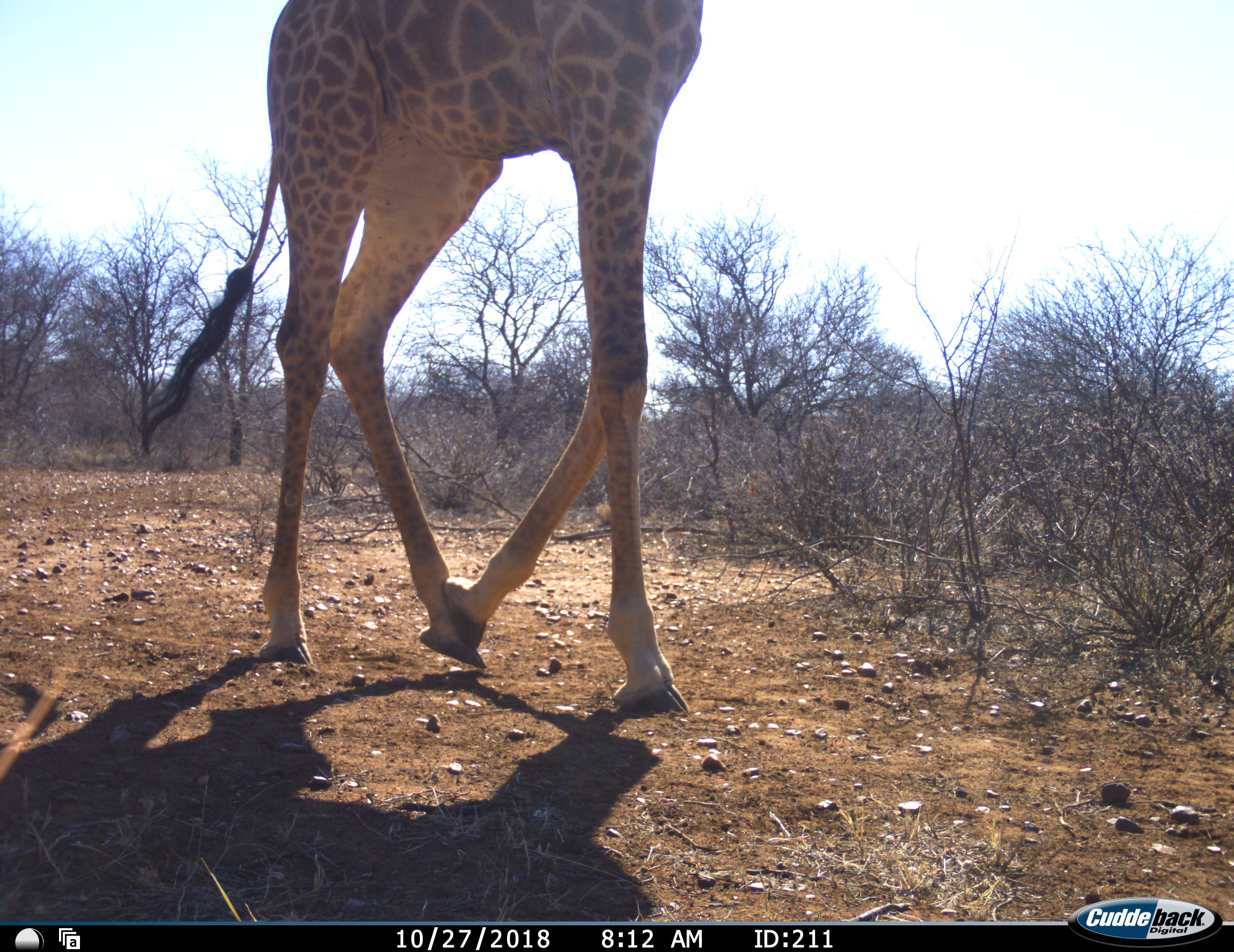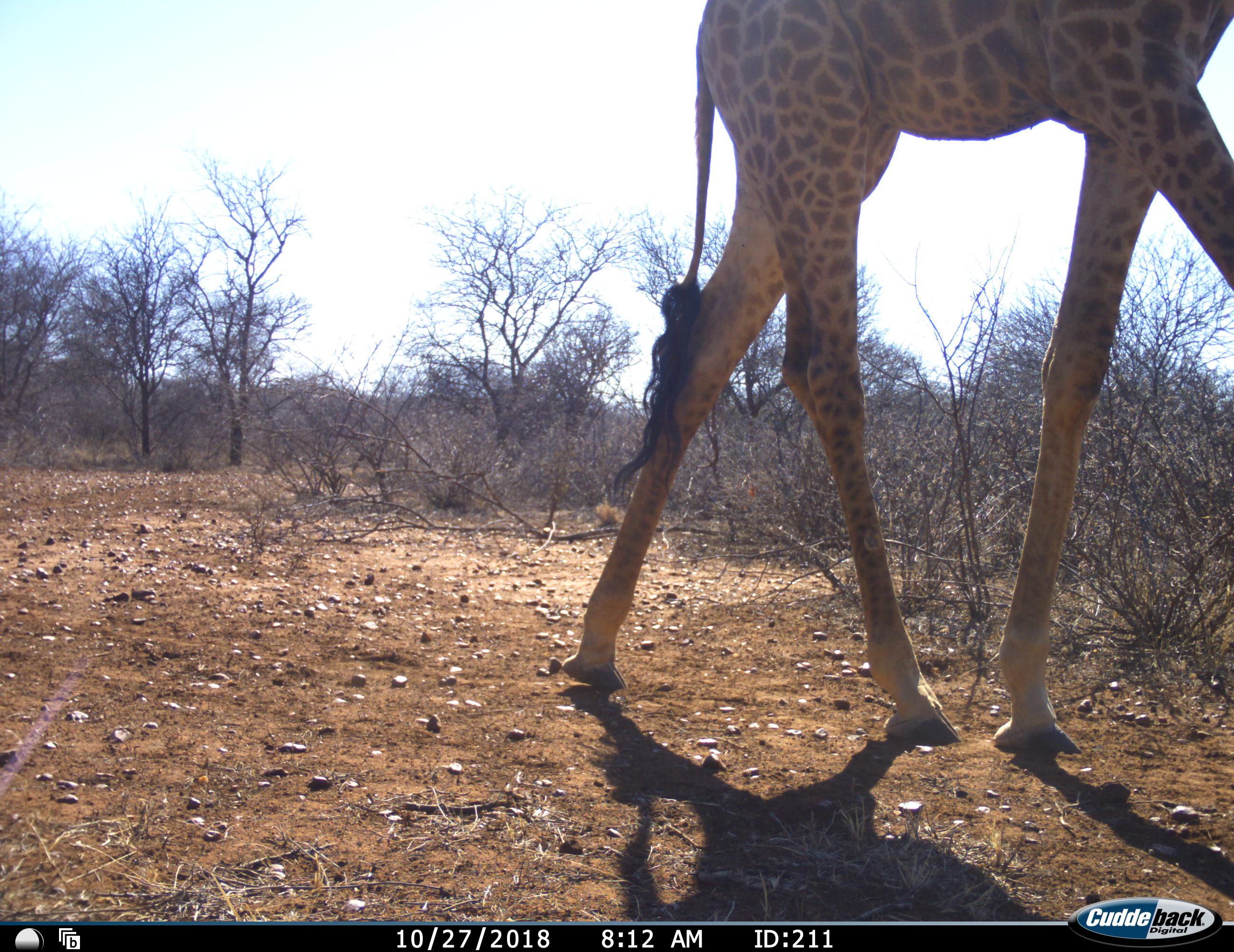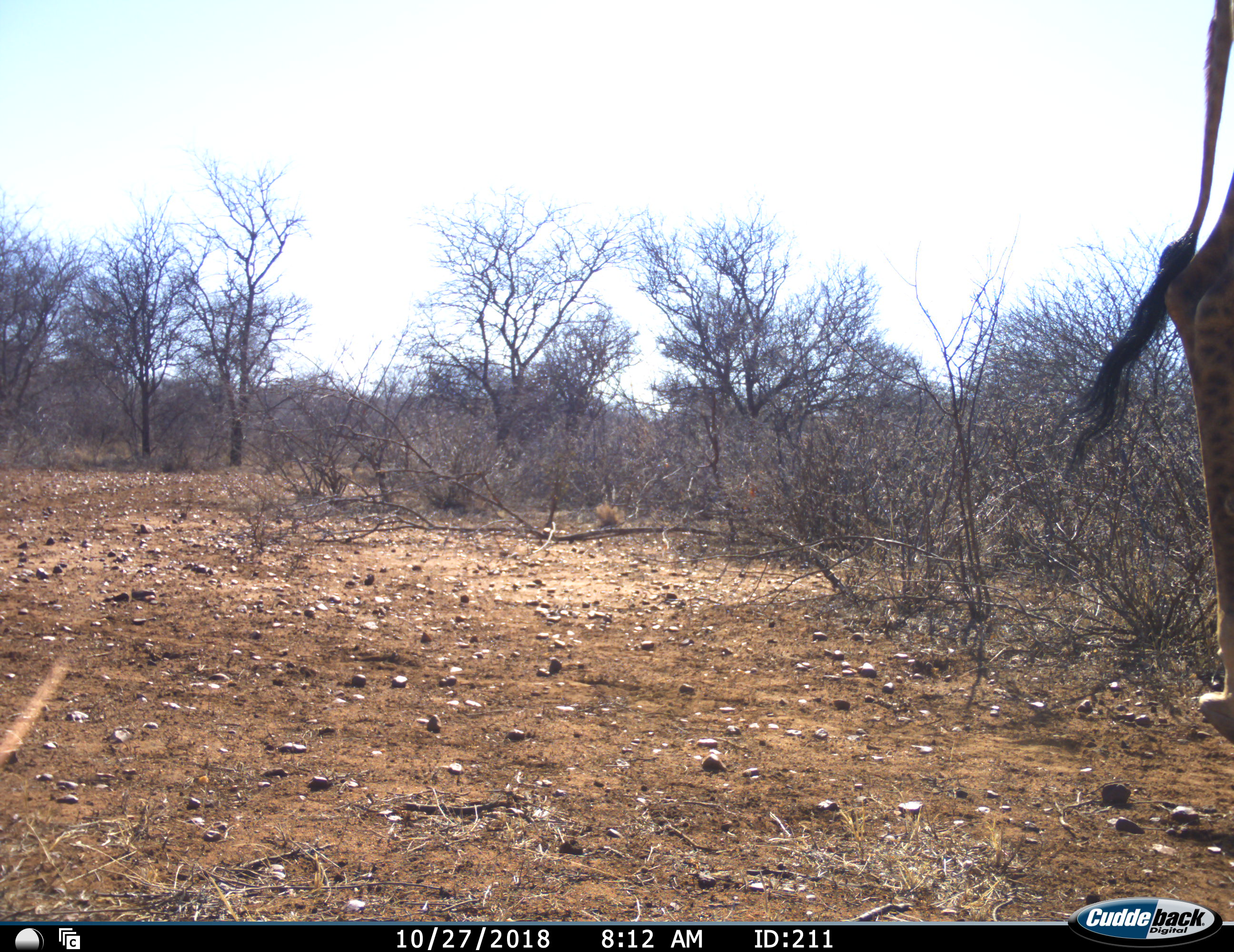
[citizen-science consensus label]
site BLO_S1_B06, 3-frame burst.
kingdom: Animalia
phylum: Chordata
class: Mammalia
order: Artiodactyla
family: Giraffidae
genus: Giraffa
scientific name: Giraffa camelopardalis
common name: giraffe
Giraffe (Giraffa camelopardalis), count 1. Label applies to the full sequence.